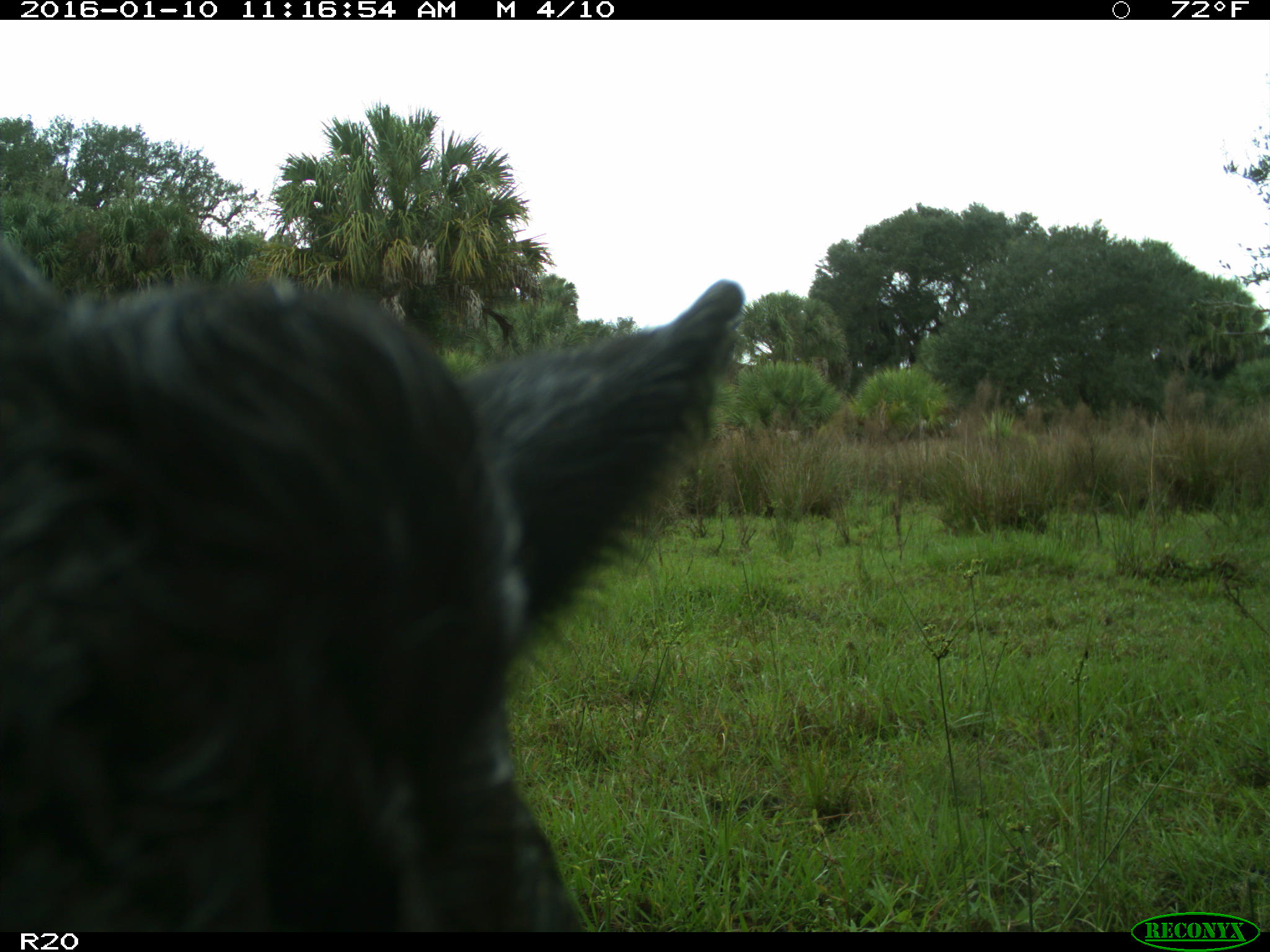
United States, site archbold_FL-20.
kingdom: Animalia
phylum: Chordata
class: Mammalia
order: Artiodactyla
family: Bovidae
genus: Bos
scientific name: Bos taurus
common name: domestic cow